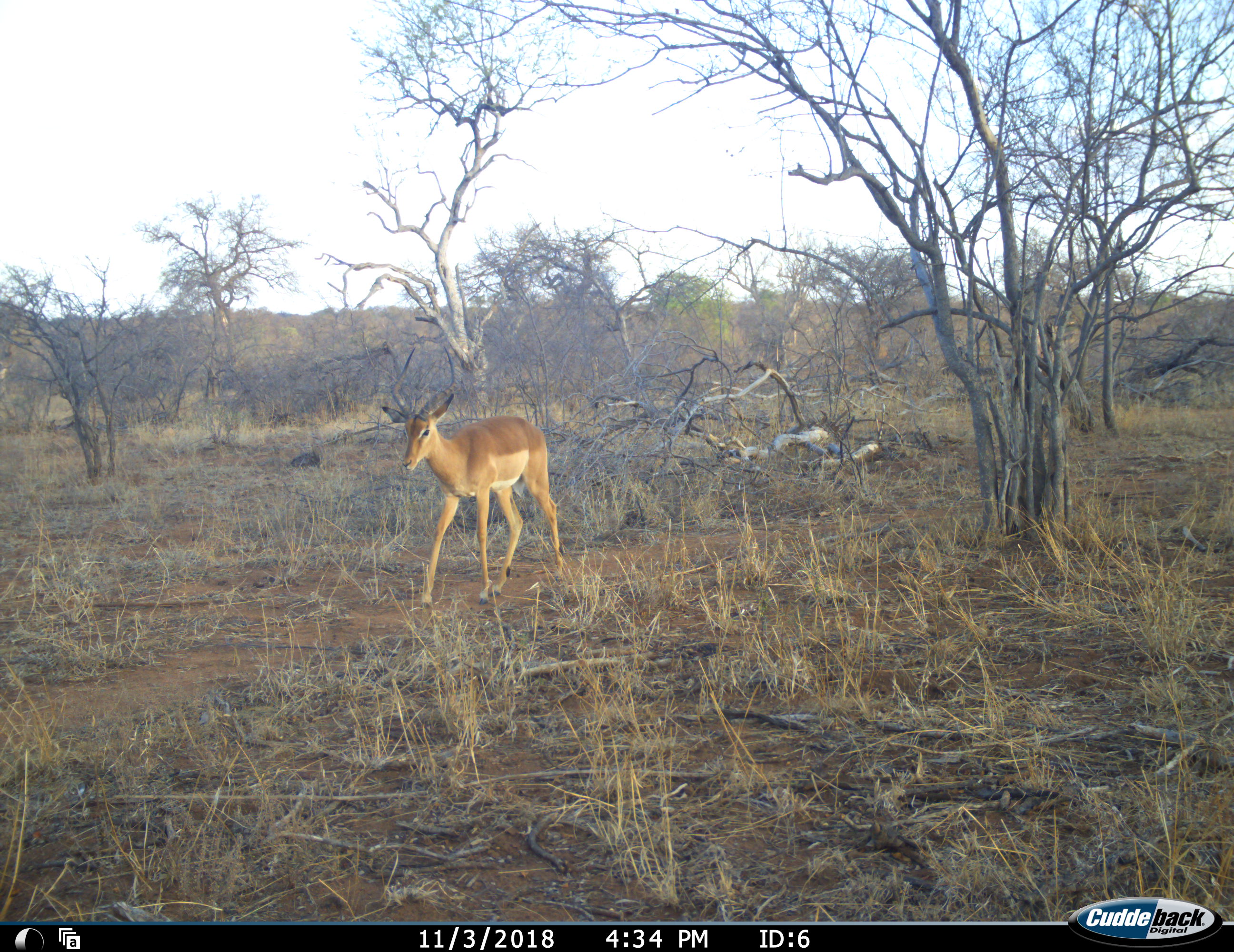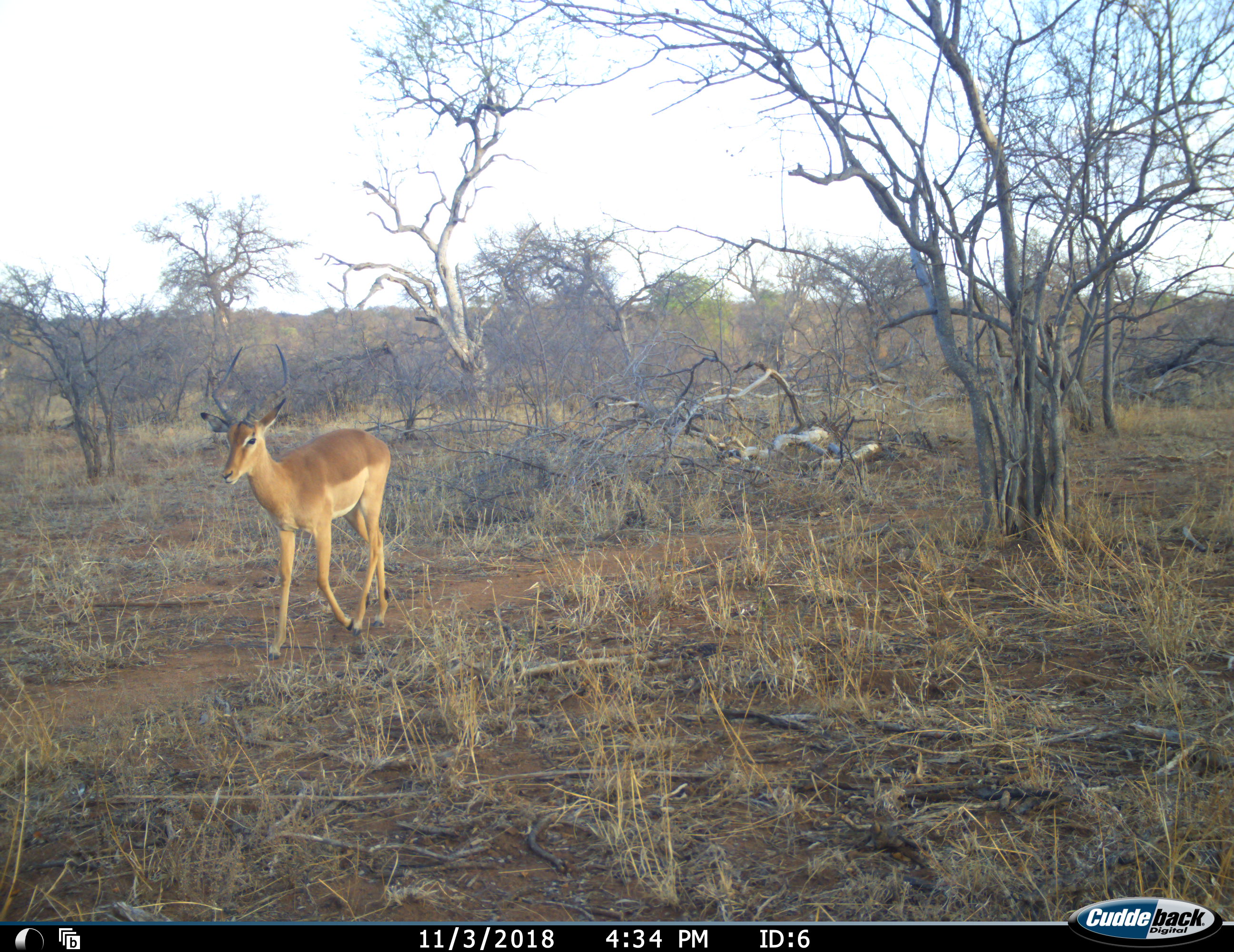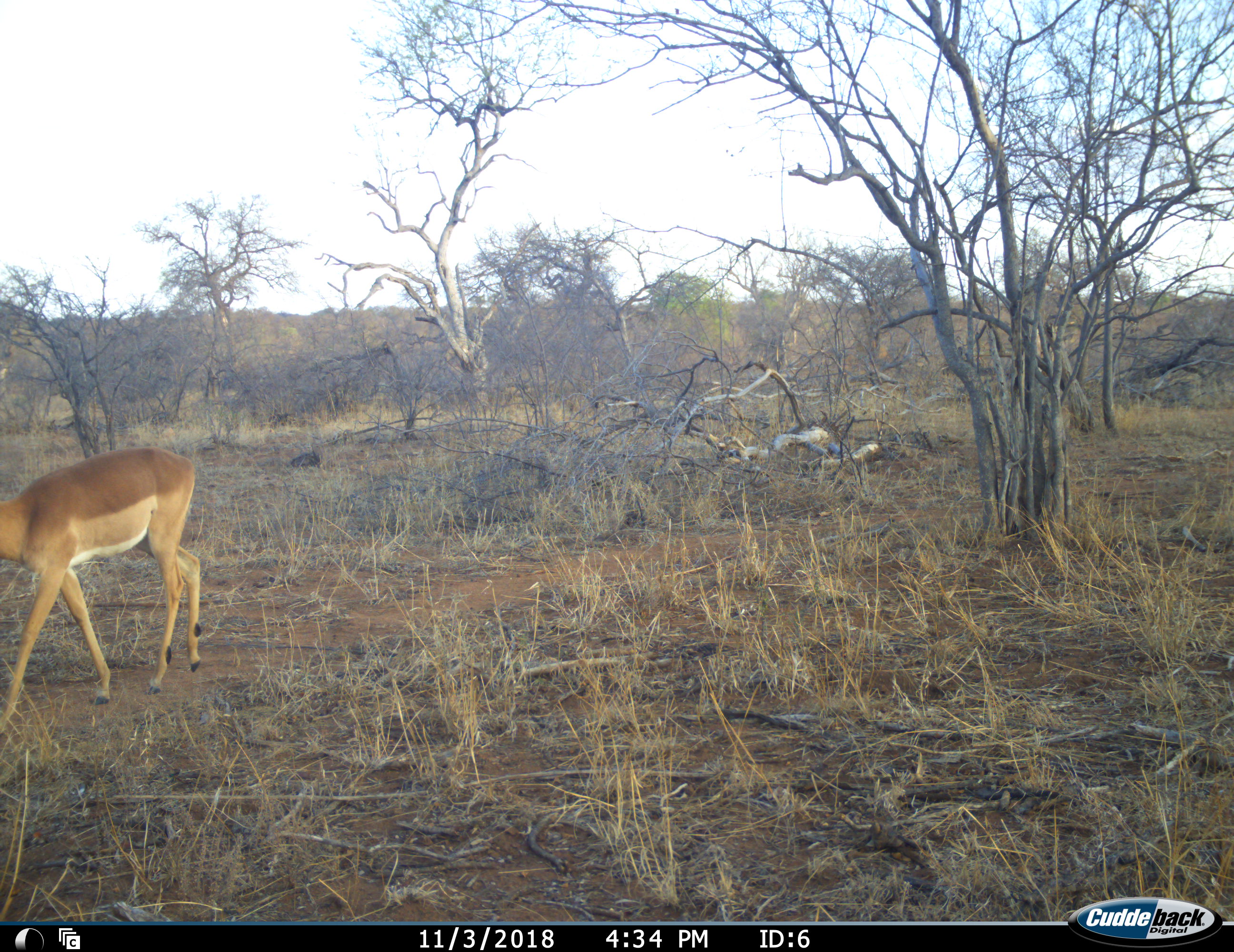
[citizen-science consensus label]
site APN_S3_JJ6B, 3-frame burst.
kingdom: Animalia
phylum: Chordata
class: Mammalia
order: Artiodactyla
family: Bovidae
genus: Aepyceros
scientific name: Aepyceros melampus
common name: impala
Impala (Aepyceros melampus), count 1. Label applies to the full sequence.